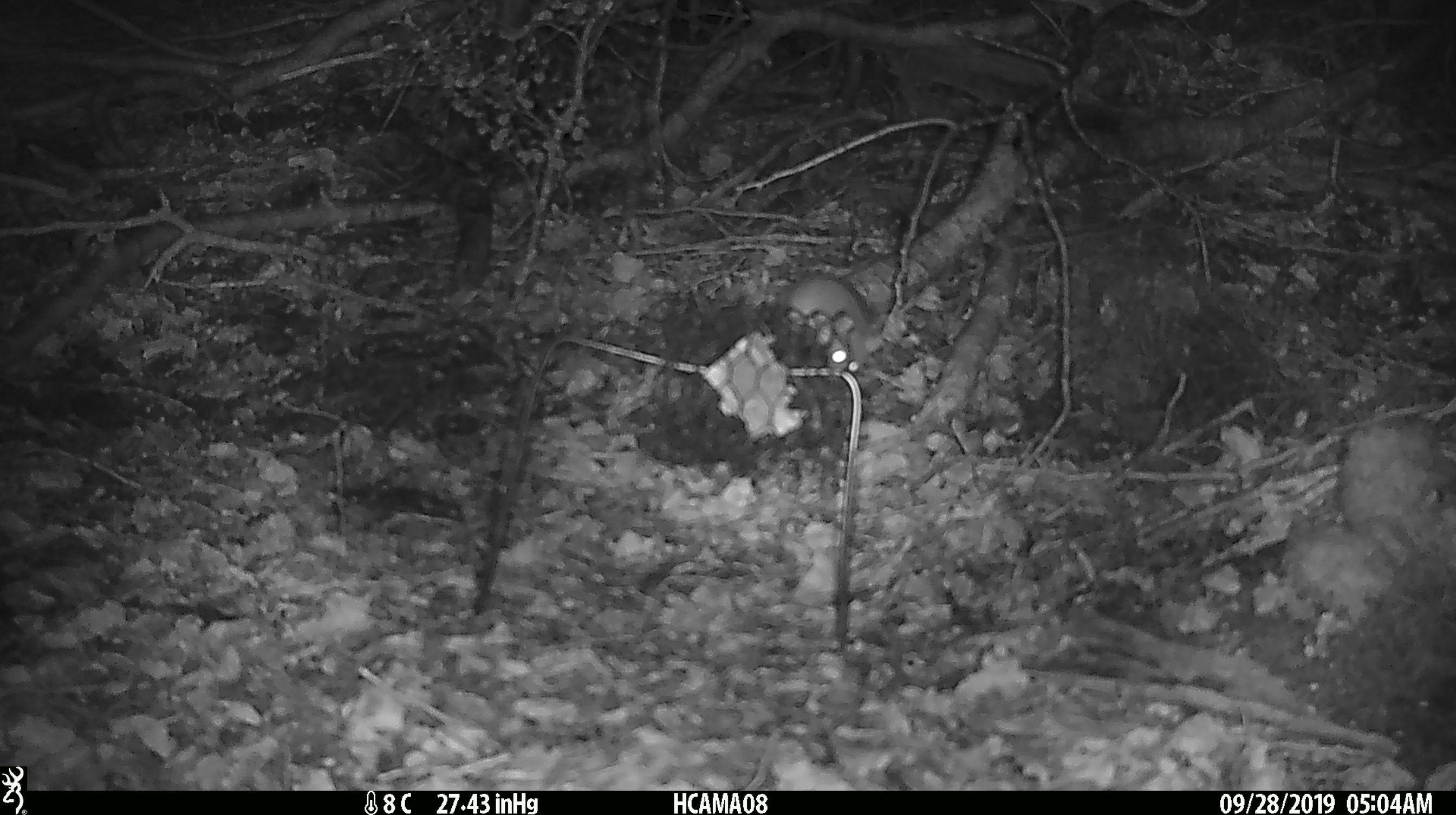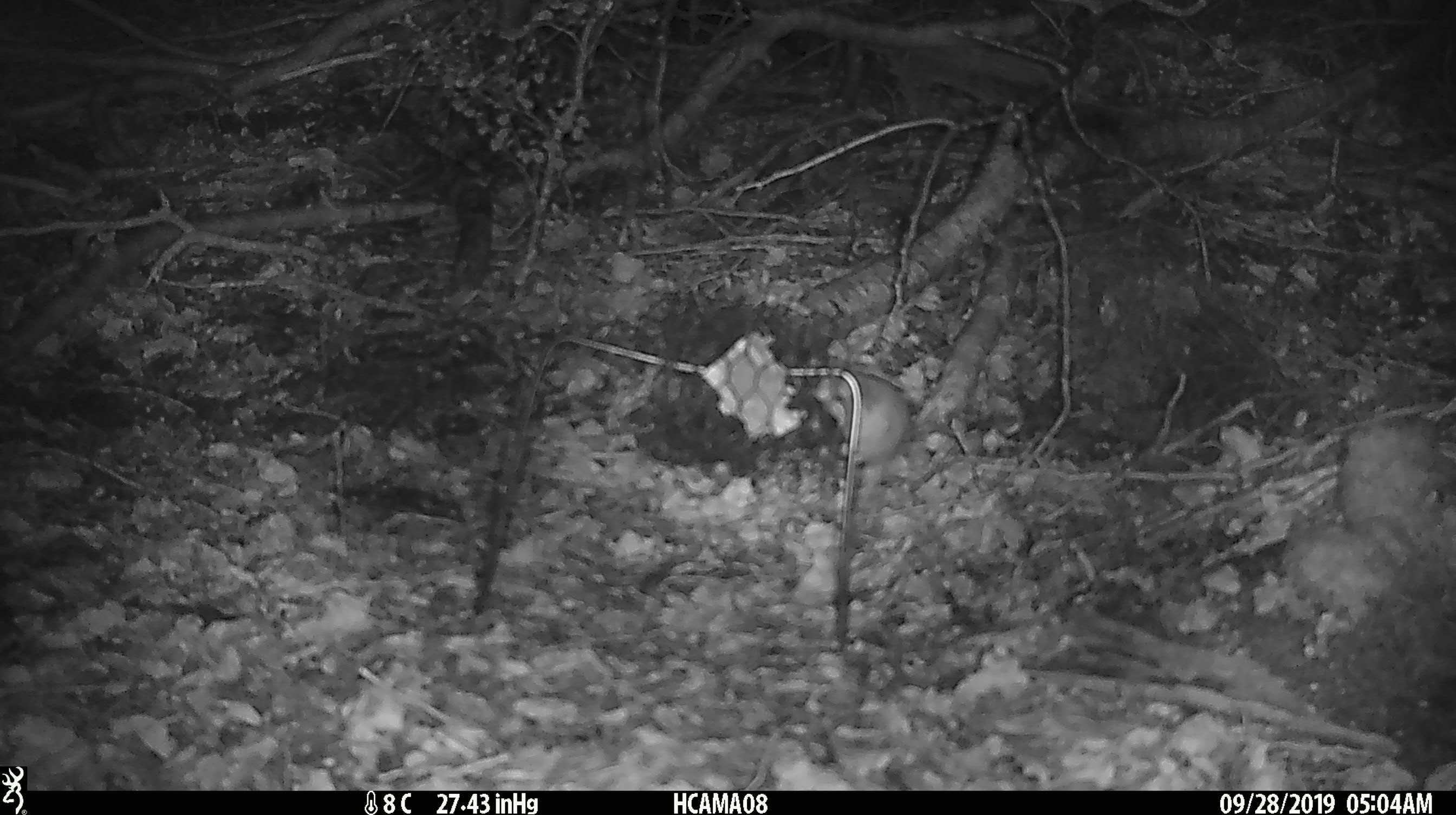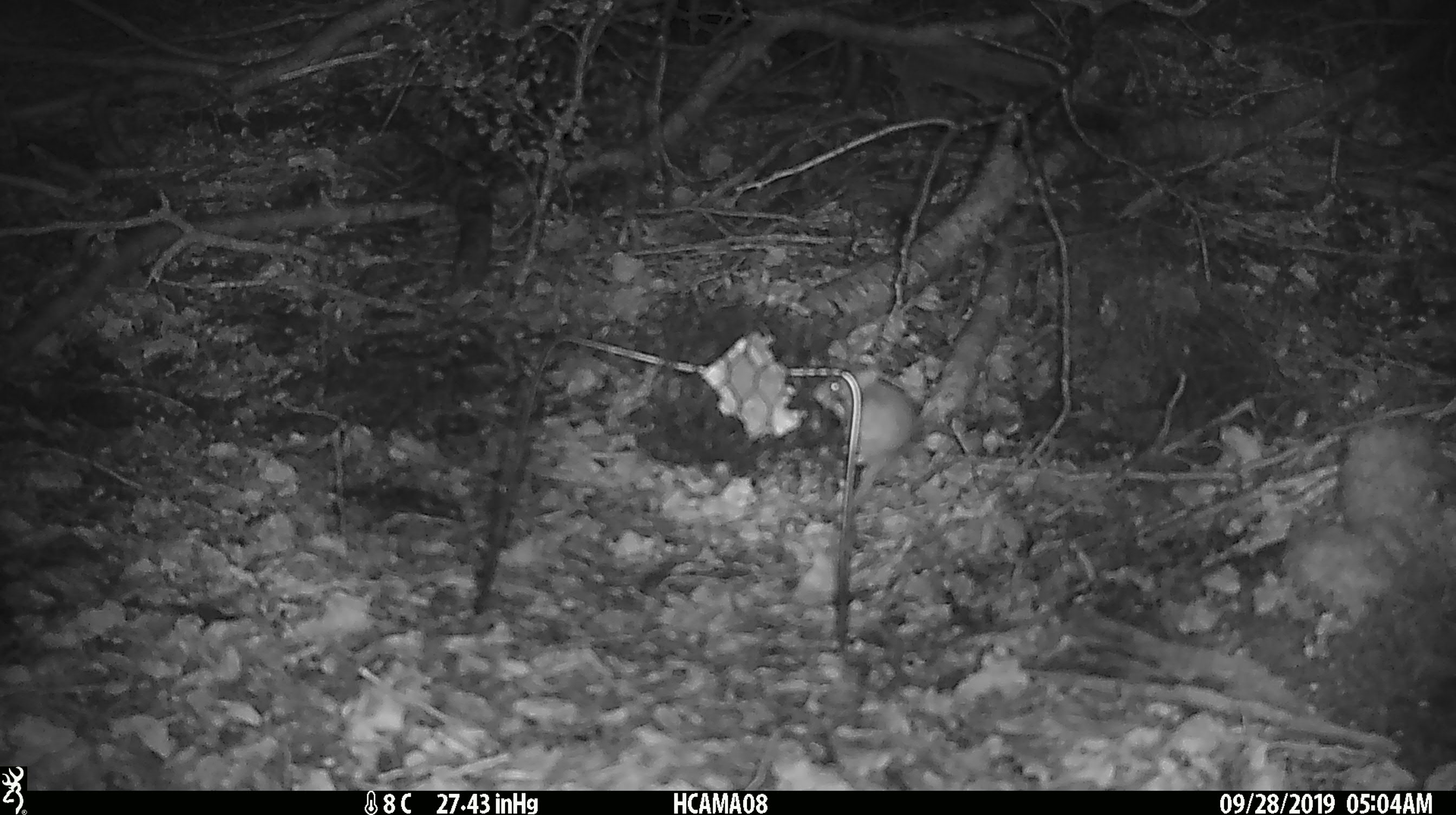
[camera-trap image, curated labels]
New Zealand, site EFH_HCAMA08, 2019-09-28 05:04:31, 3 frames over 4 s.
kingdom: Animalia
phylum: Chordata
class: Mammalia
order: Rodentia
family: Muridae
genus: Mus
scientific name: Mus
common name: mouse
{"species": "mouse (Mus)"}